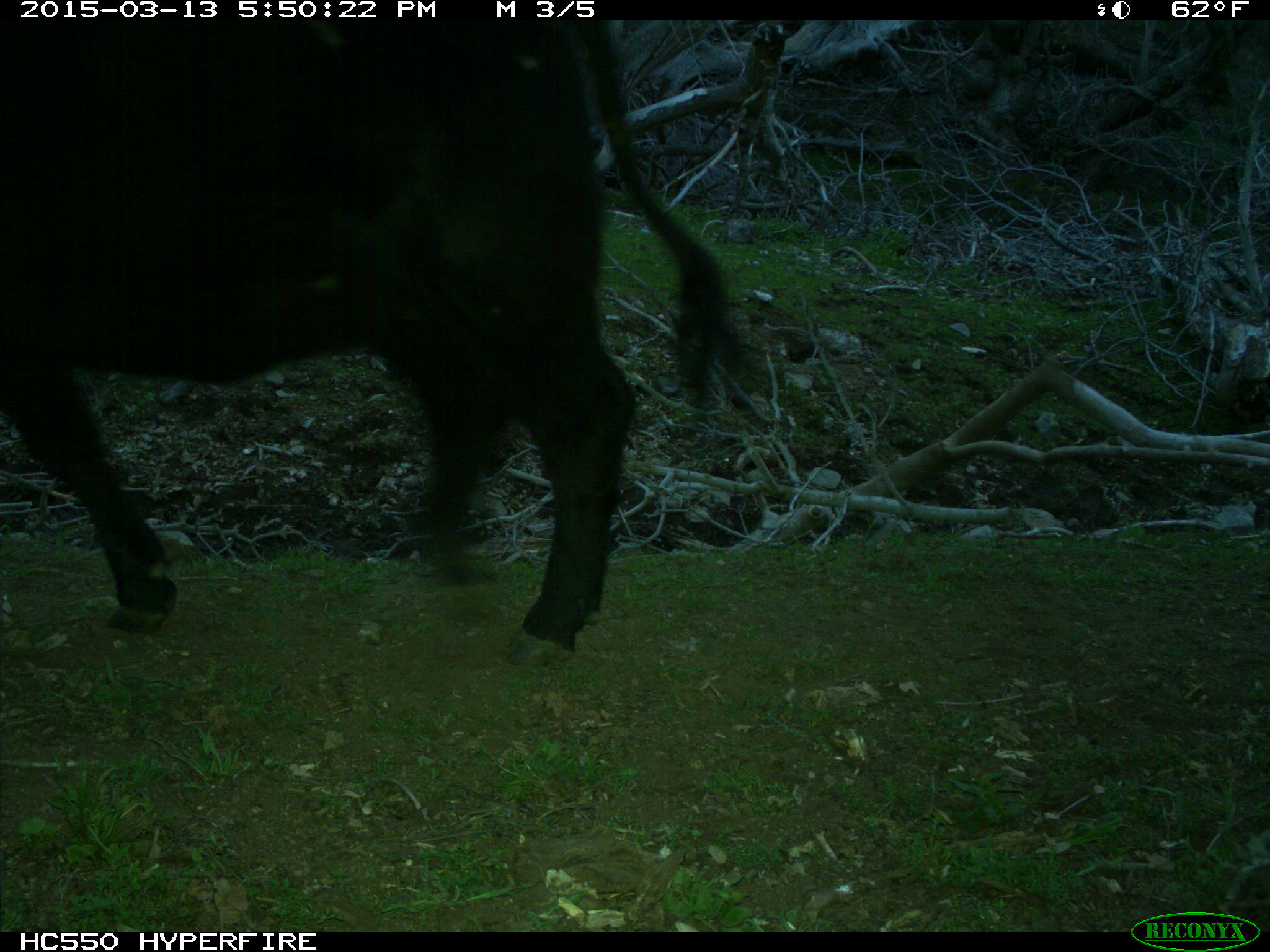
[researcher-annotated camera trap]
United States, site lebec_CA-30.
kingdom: Animalia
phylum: Chordata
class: Mammalia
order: Artiodactyla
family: Bovidae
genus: Bos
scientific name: Bos taurus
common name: domestic cow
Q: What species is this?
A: Bos taurus (domestic cow).